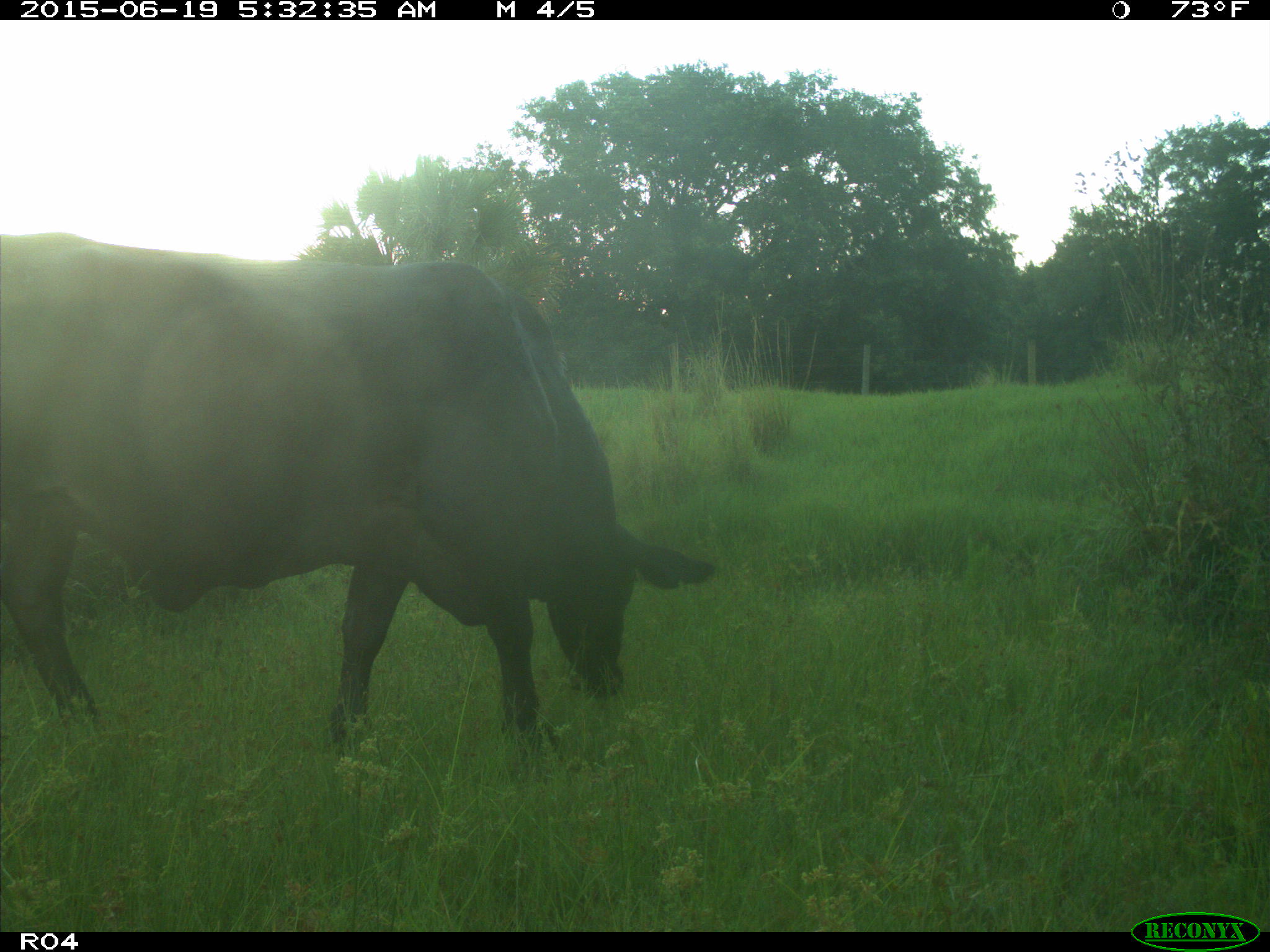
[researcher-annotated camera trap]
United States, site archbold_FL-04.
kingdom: Animalia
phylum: Chordata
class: Mammalia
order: Artiodactyla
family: Bovidae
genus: Bos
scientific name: Bos taurus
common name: domestic cow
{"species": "Bos taurus (domestic cow)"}